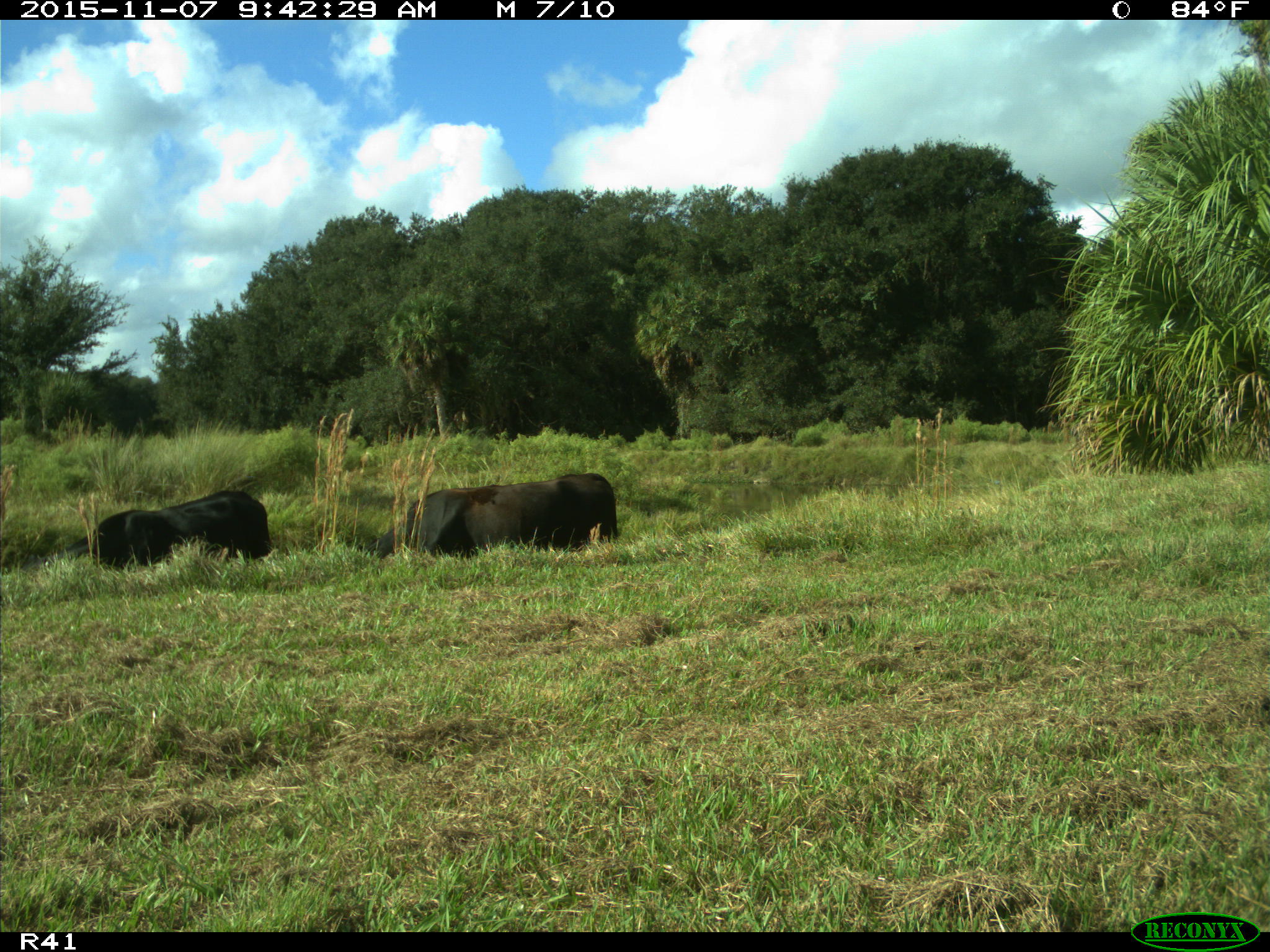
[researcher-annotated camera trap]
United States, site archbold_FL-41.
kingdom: Animalia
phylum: Chordata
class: Mammalia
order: Artiodactyla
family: Bovidae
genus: Bos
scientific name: Bos taurus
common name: domestic cow